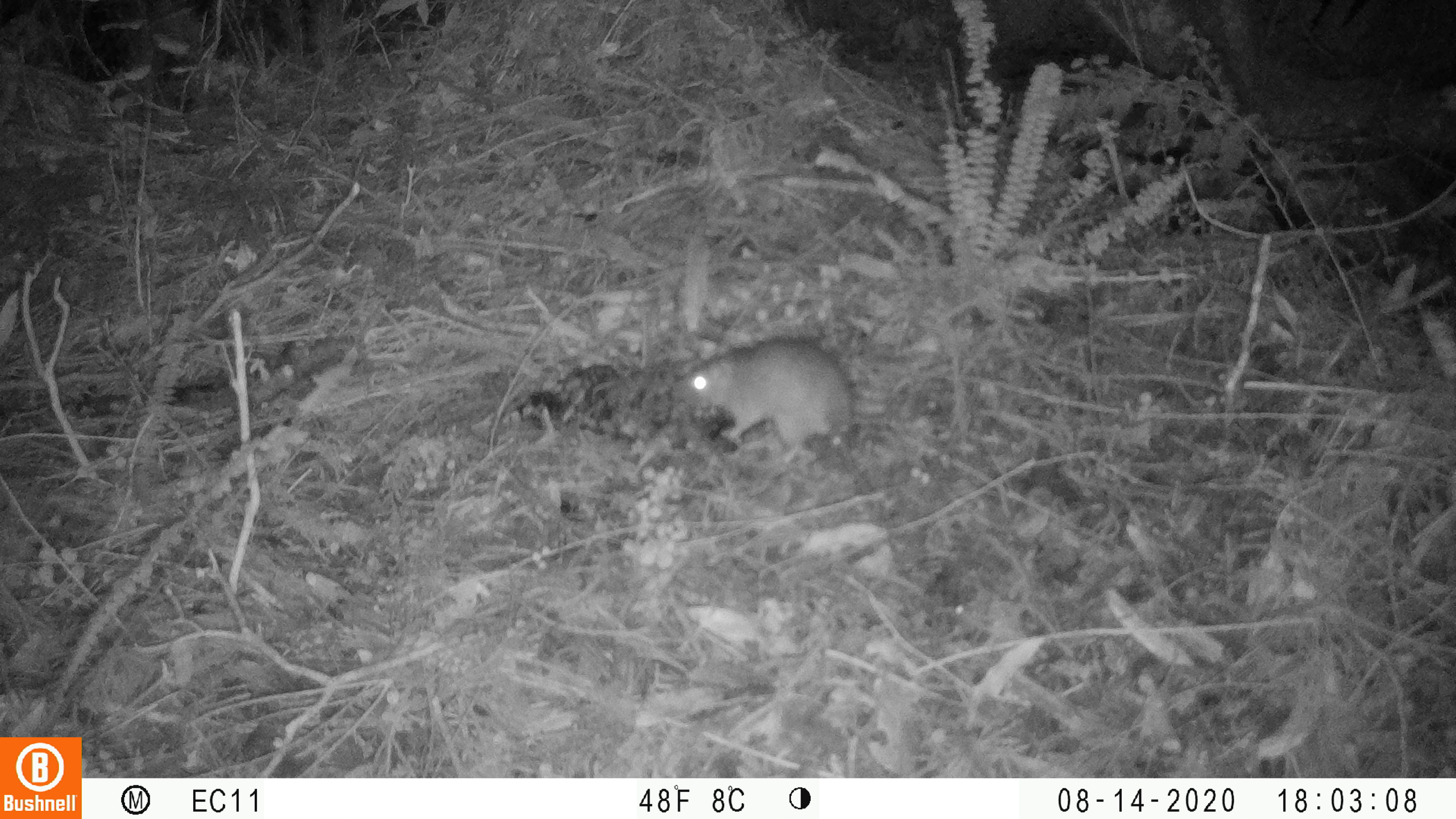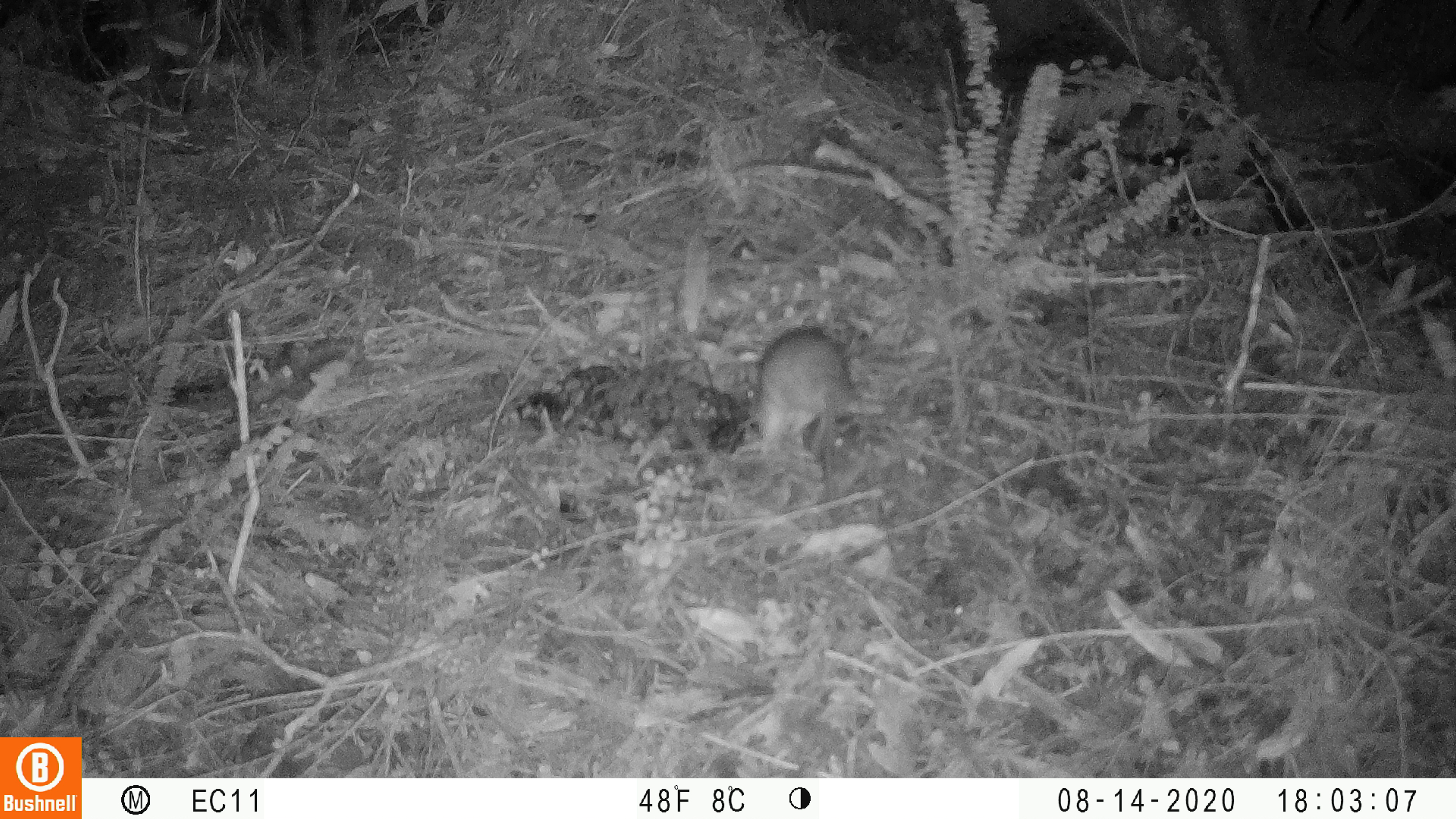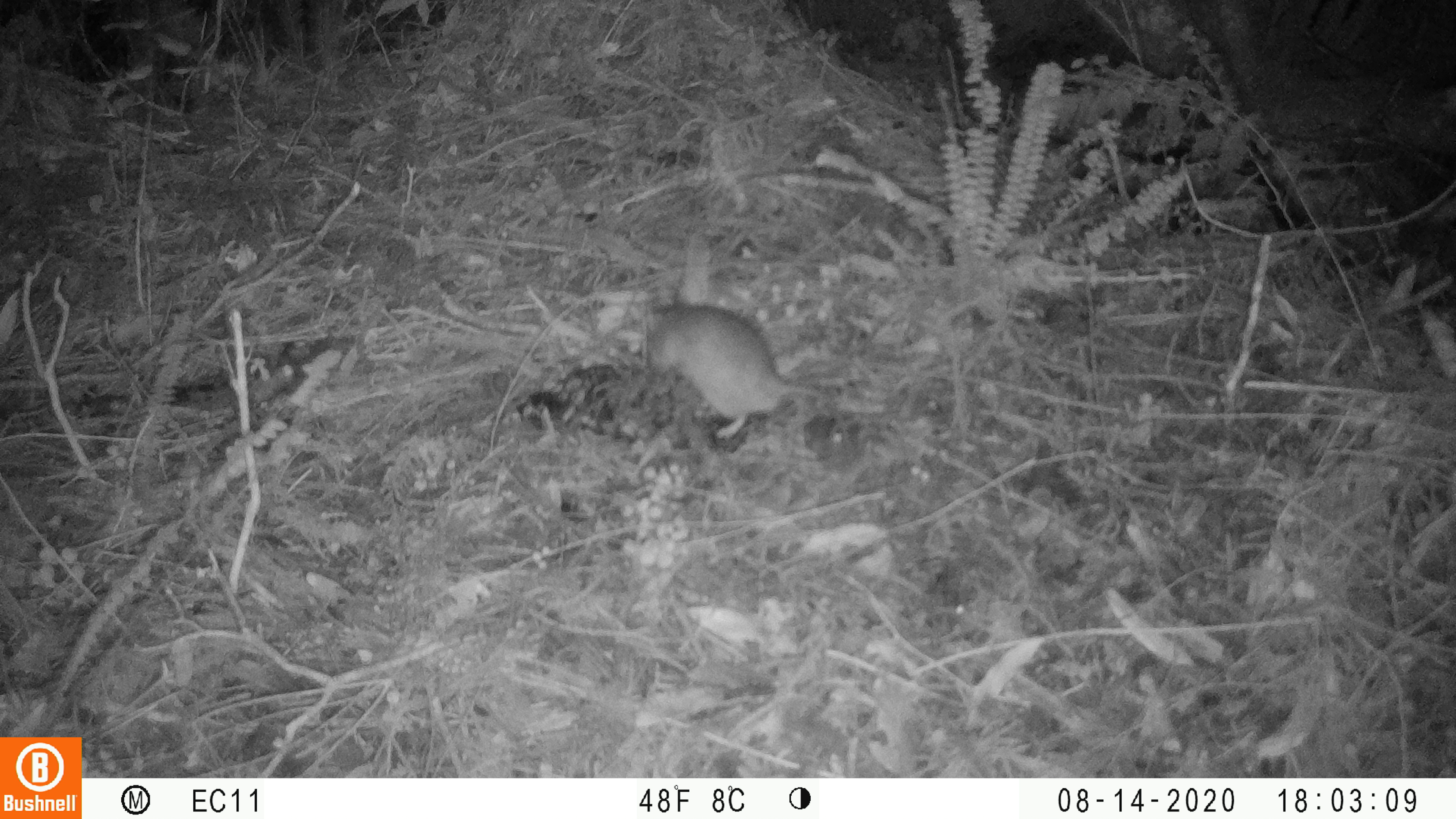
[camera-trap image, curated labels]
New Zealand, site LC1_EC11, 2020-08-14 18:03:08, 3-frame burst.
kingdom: Animalia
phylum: Chordata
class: Mammalia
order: Rodentia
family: Muridae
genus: Rattus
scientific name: Rattus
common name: rat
Rat (Rattus).